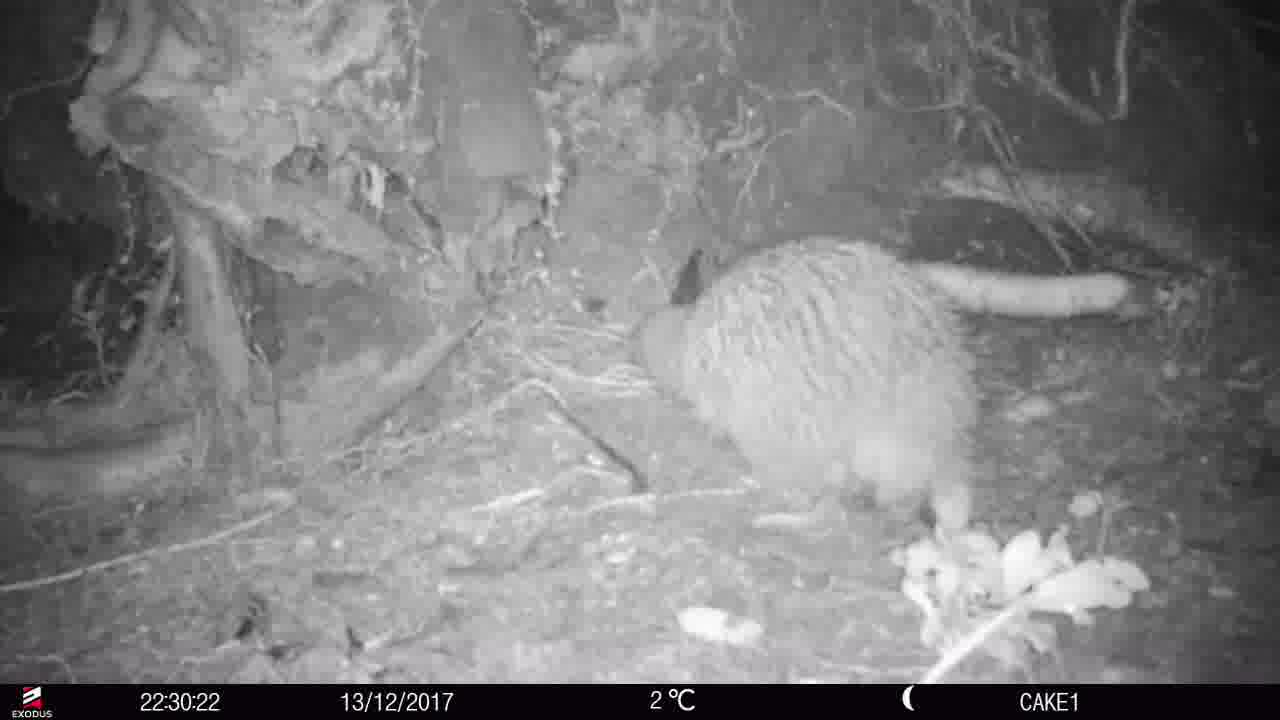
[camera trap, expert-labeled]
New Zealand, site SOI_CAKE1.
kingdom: Animalia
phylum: Chordata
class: Aves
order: Apterygiformes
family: Apterygidae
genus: Apteryx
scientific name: Apteryx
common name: kiwi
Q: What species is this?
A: Kiwi (Apteryx).